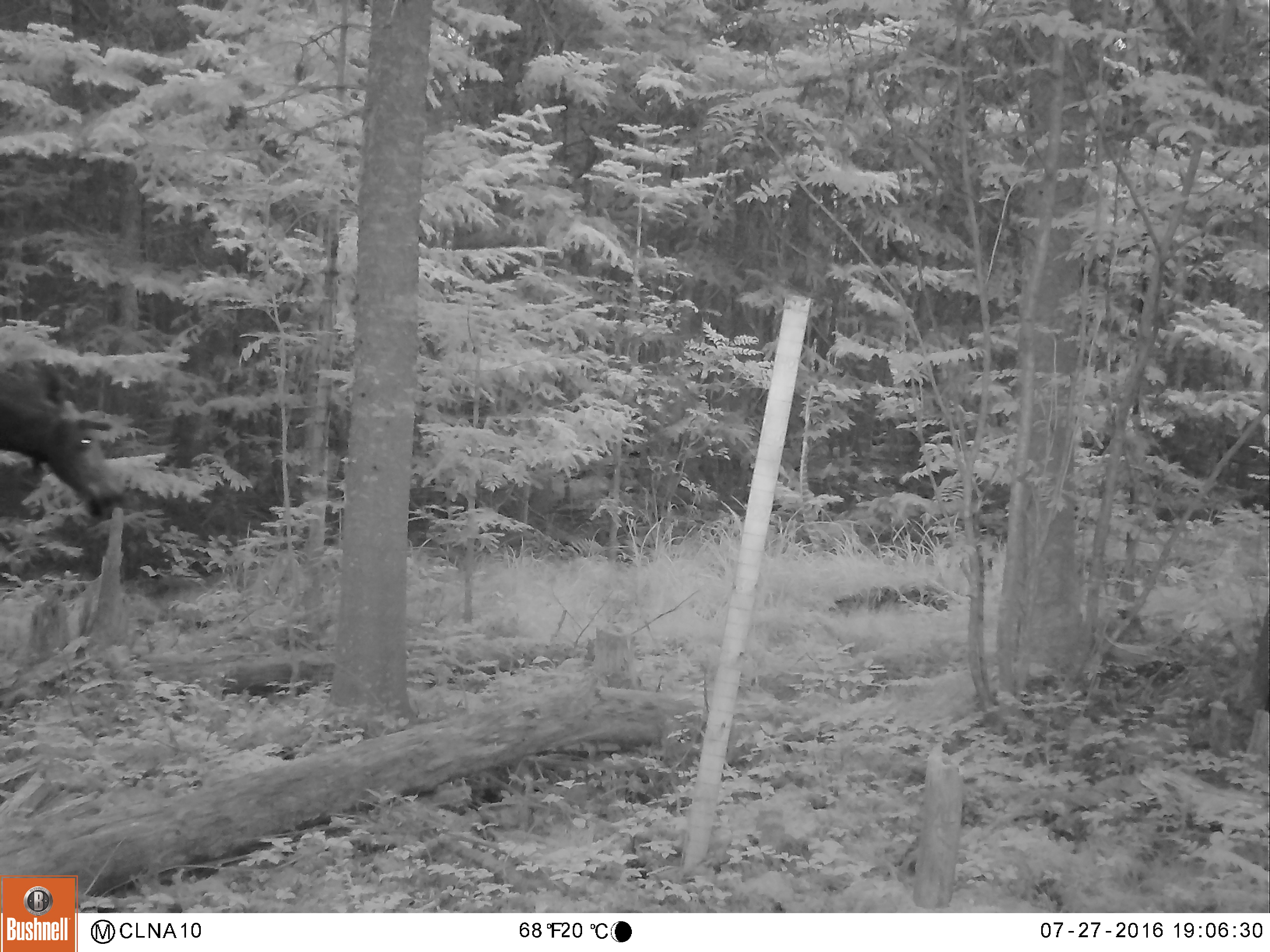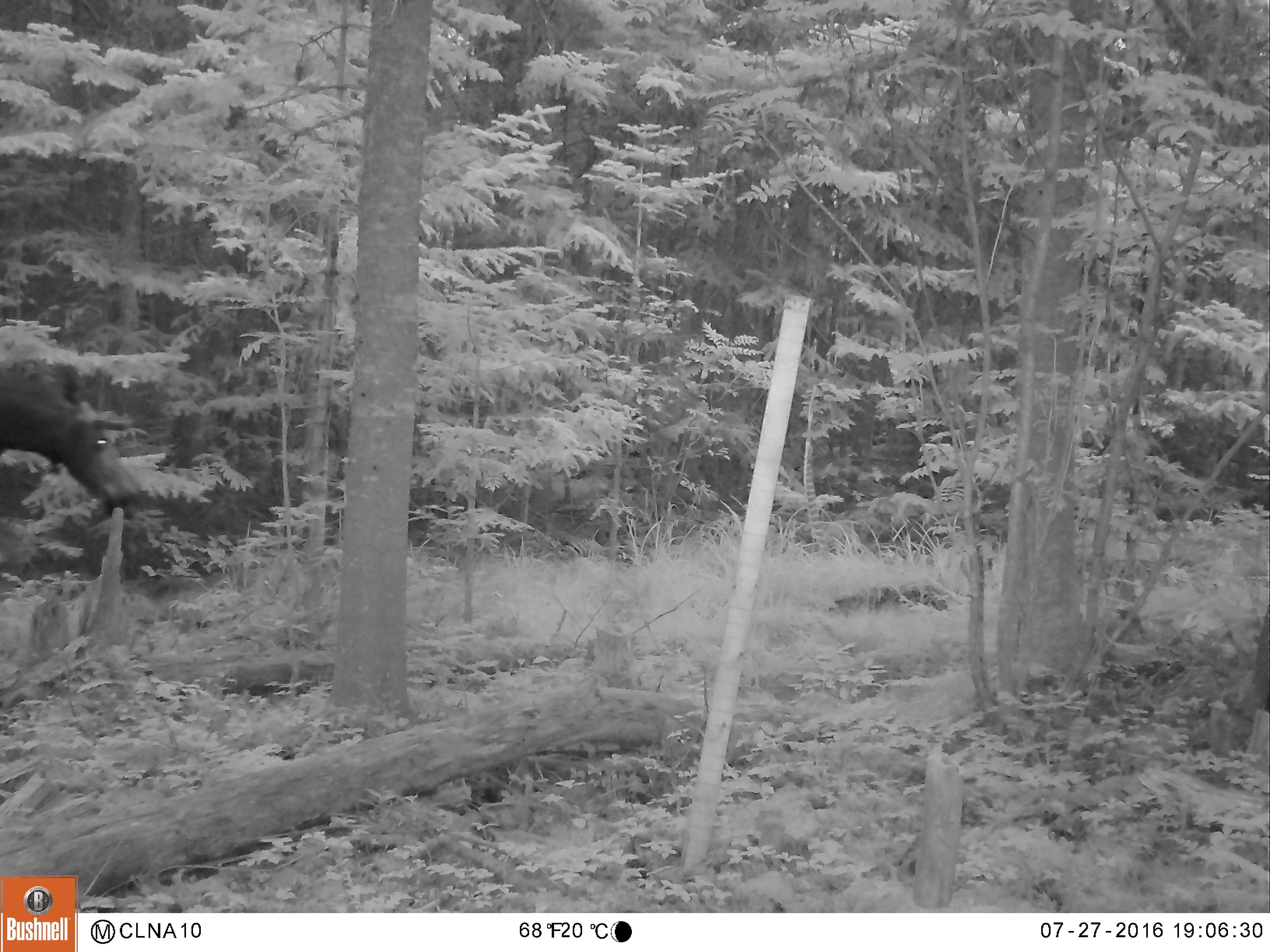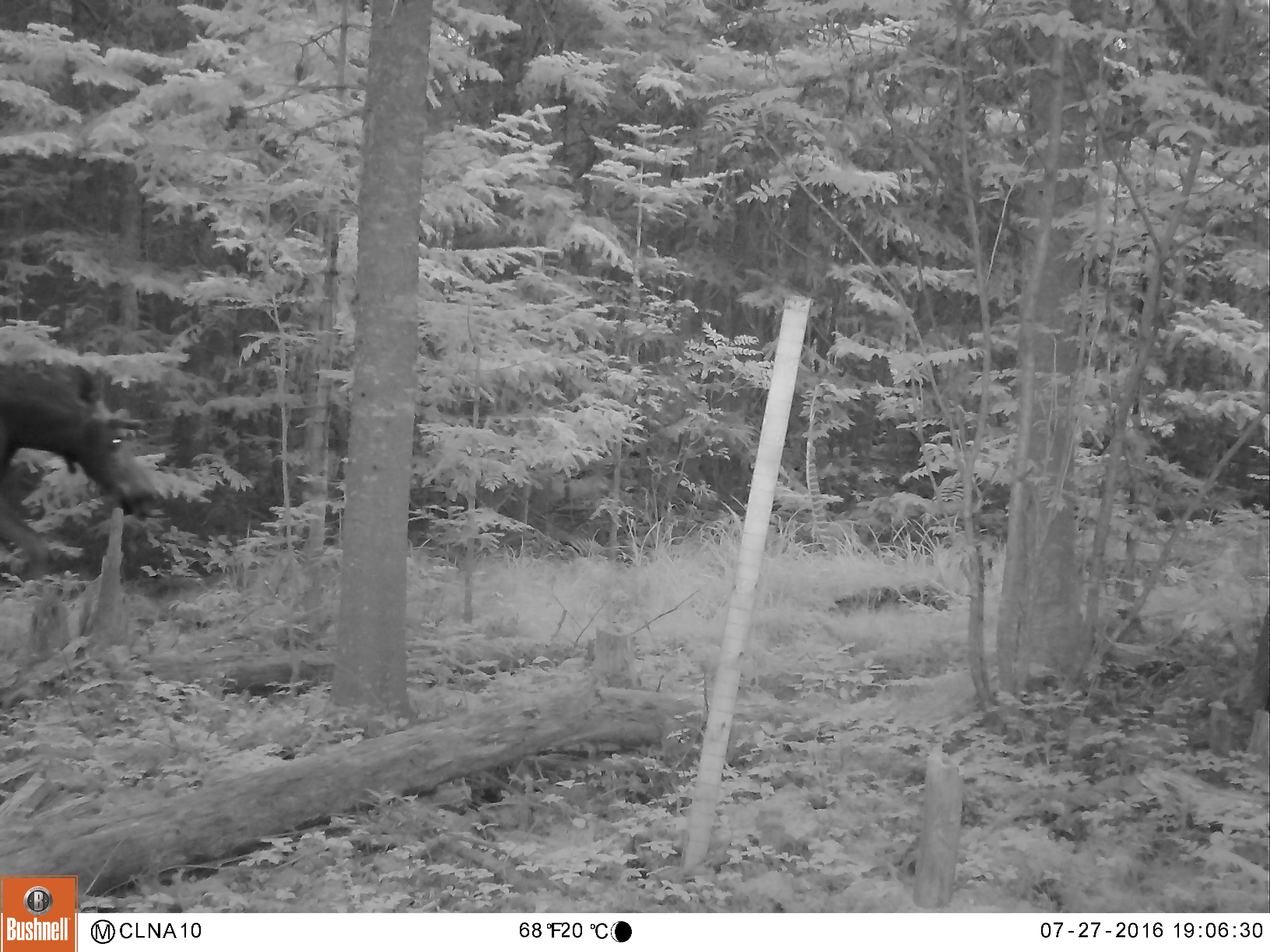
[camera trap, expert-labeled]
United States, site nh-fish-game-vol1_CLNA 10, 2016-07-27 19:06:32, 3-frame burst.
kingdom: Animalia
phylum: Chordata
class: Mammalia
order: Artiodactyla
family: Cervidae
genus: Alces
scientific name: Alces alces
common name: moose